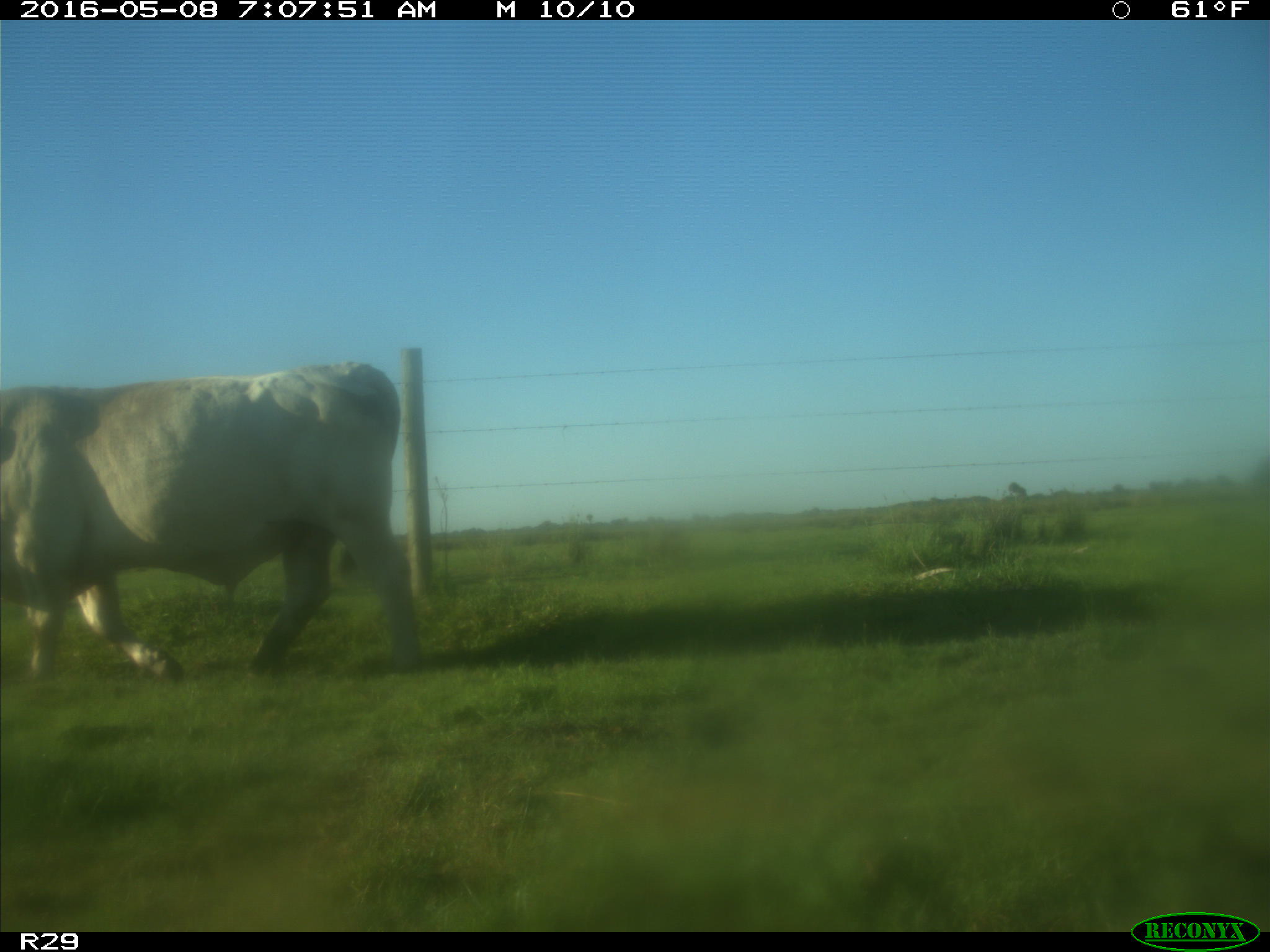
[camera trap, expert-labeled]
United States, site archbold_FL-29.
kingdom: Animalia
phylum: Chordata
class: Mammalia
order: Artiodactyla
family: Bovidae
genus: Bos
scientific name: Bos taurus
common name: domestic cow